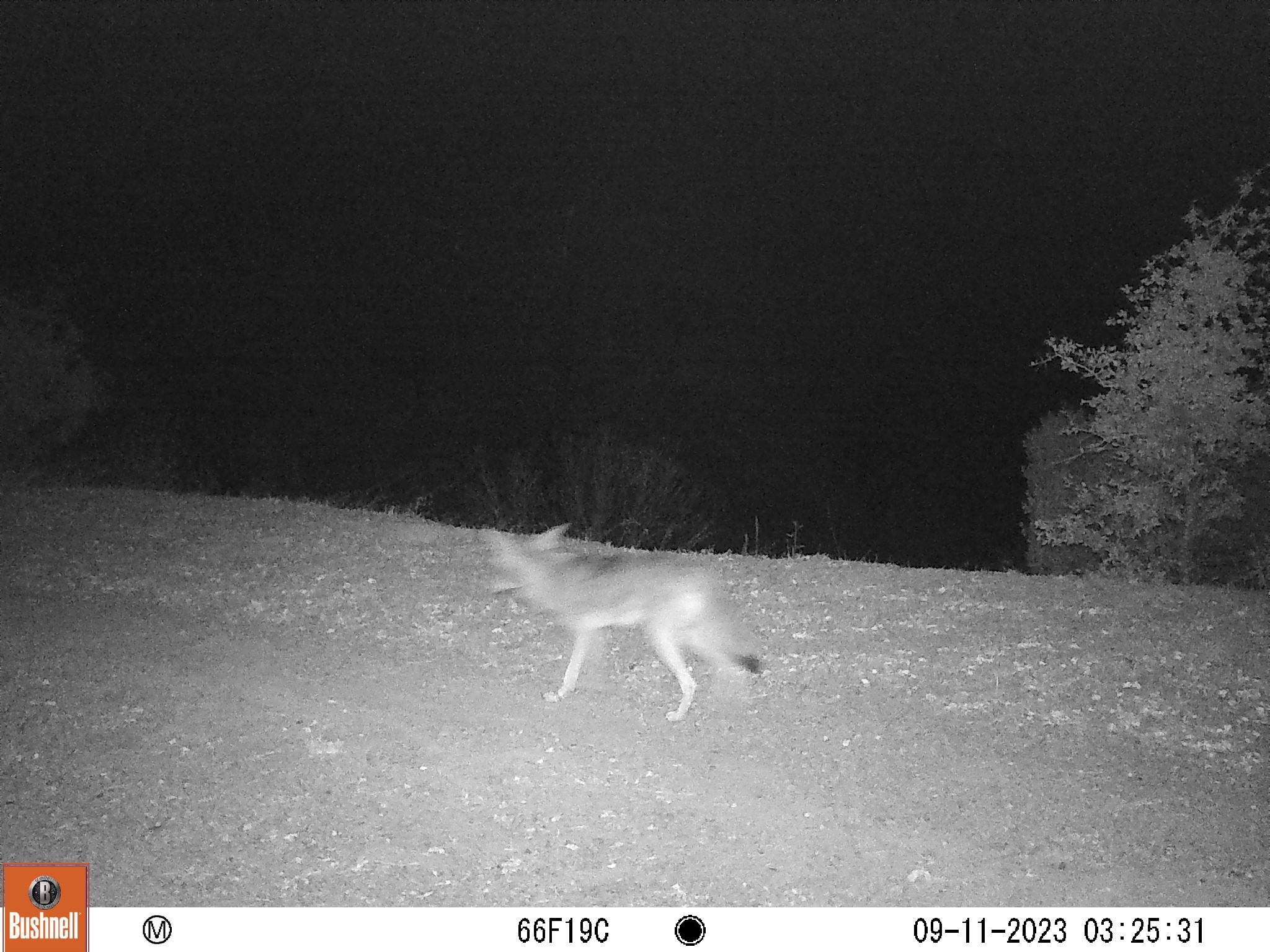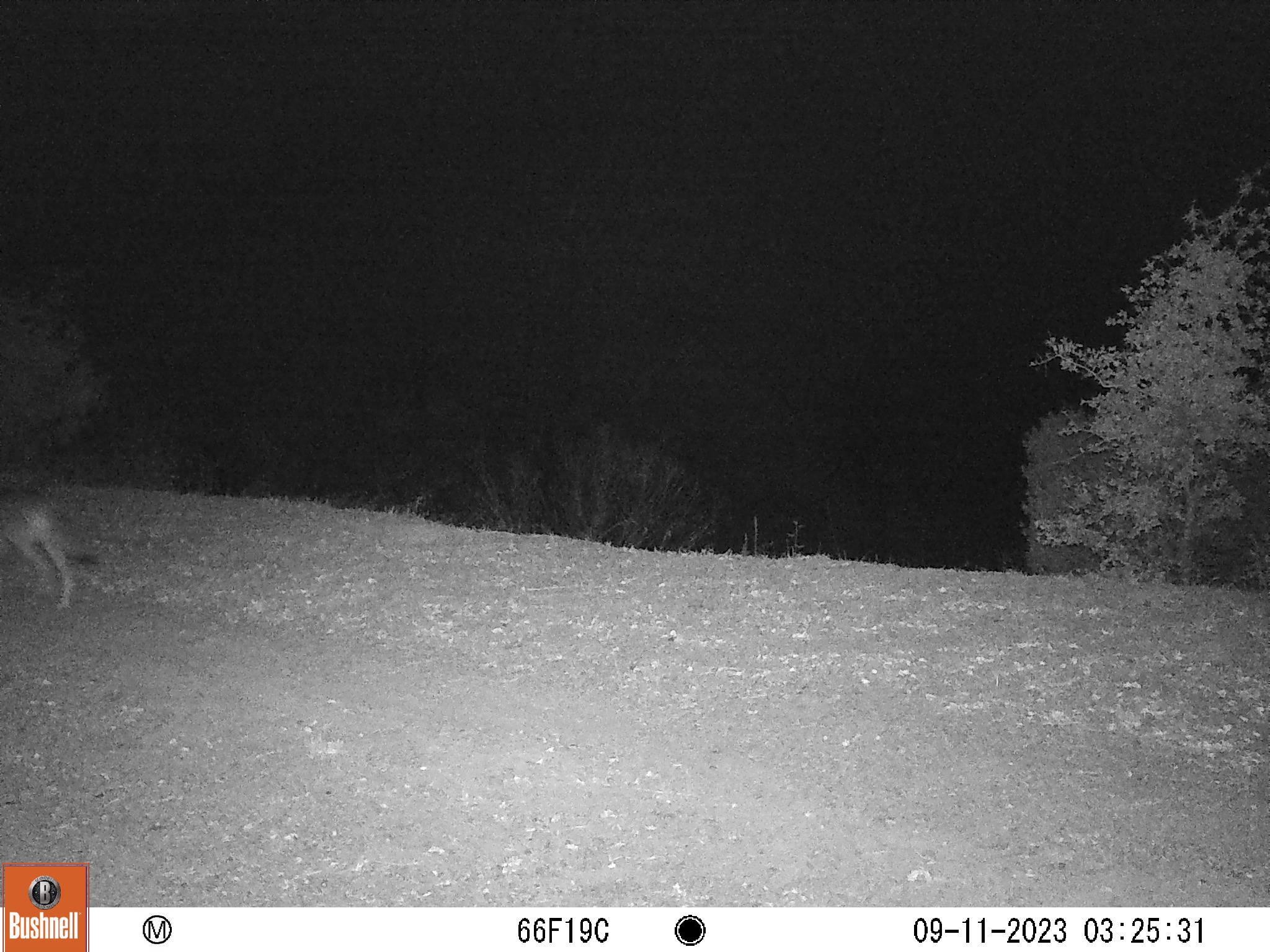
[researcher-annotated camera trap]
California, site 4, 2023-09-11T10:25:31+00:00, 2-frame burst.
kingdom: Animalia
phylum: Chordata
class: Mammalia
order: Carnivora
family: Canidae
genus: Canis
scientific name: Canis latrans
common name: coyote